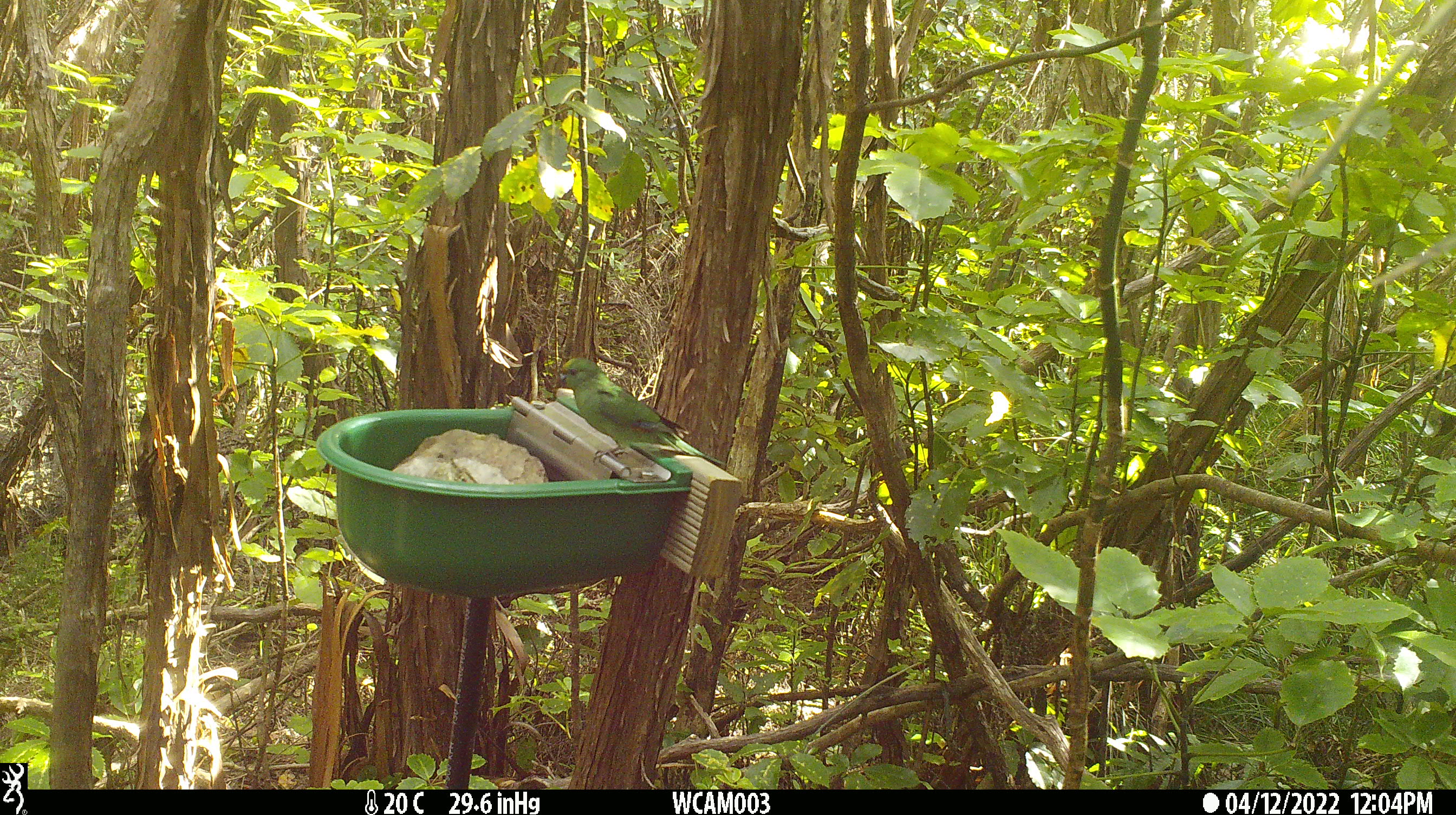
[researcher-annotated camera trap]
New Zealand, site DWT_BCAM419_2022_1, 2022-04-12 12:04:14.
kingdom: Animalia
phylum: Chordata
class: Aves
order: Psittaciformes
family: Psittaculidae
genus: Cyanoramphus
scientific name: Cyanoramphus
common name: parakeet